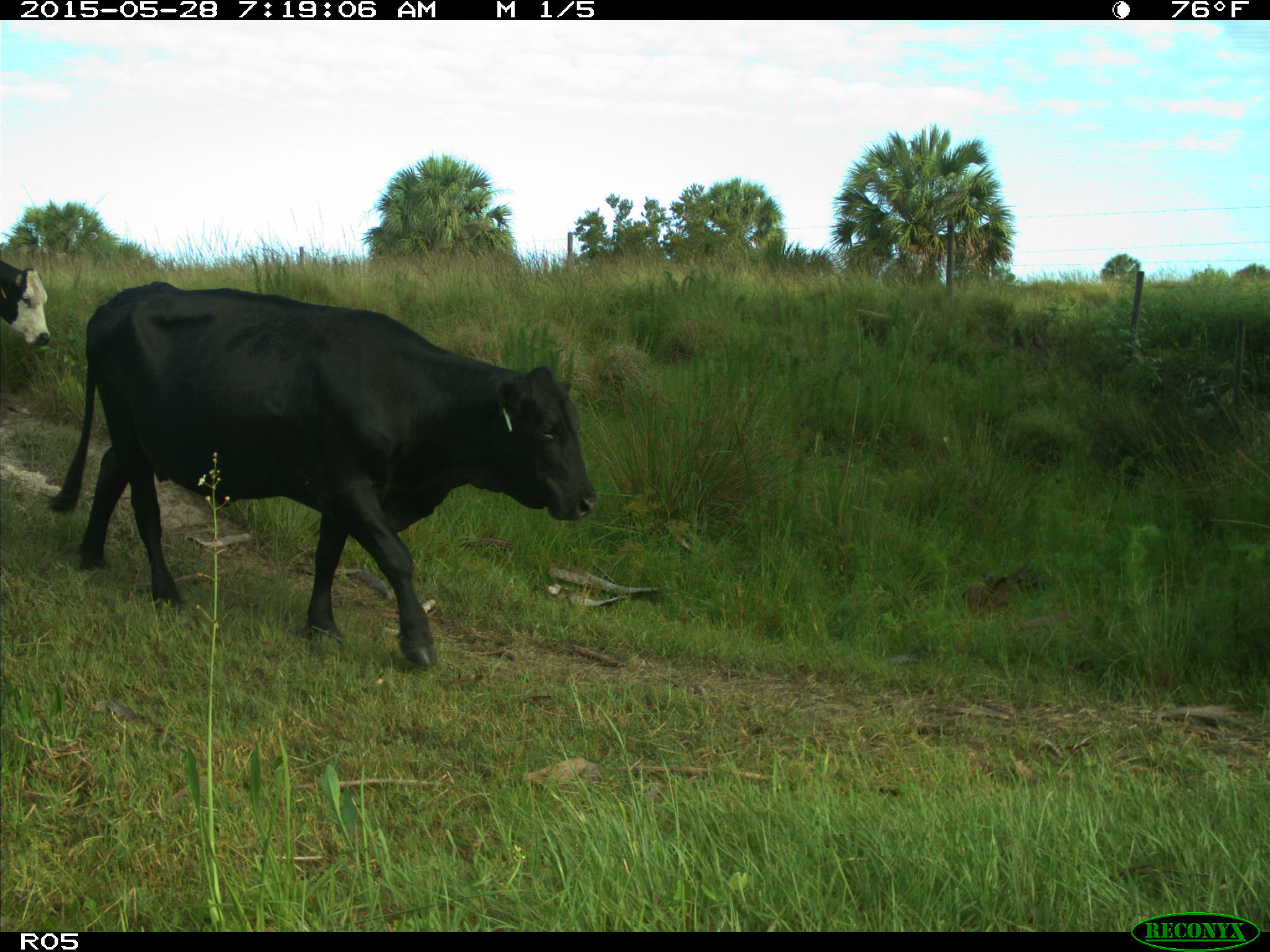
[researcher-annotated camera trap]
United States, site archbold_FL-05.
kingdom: Animalia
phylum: Chordata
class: Mammalia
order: Artiodactyla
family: Bovidae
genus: Bos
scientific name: Bos taurus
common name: domestic cow